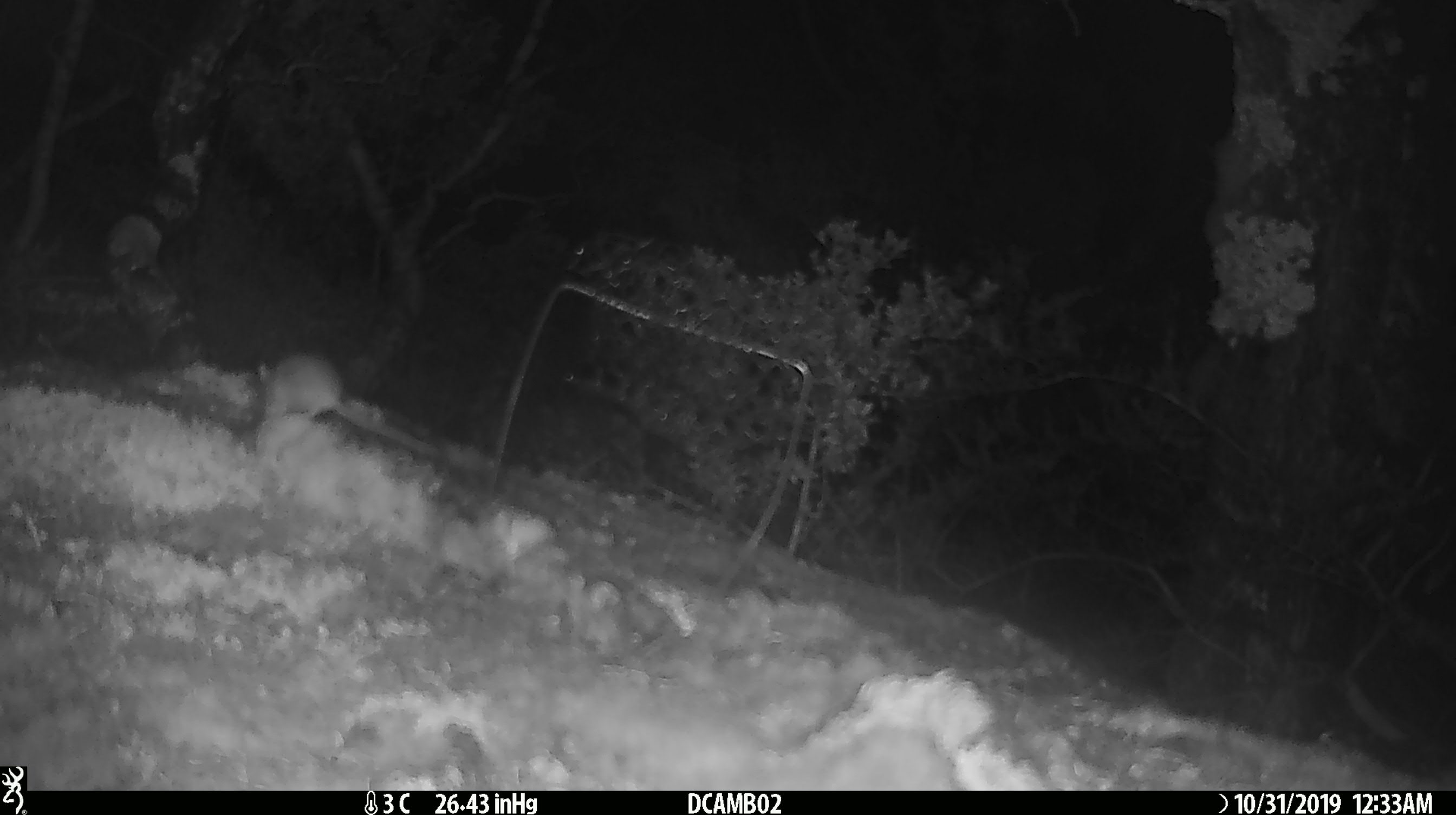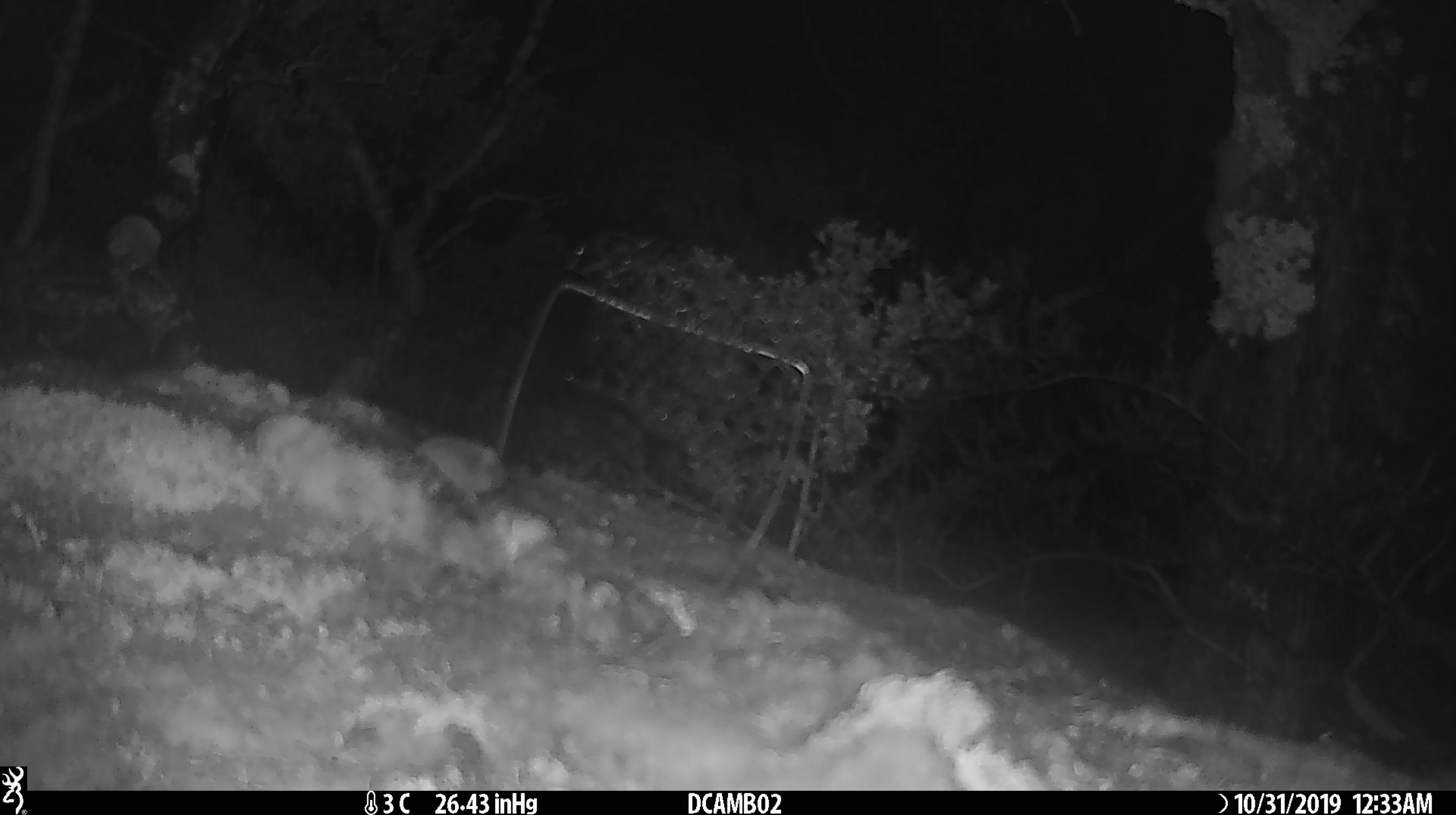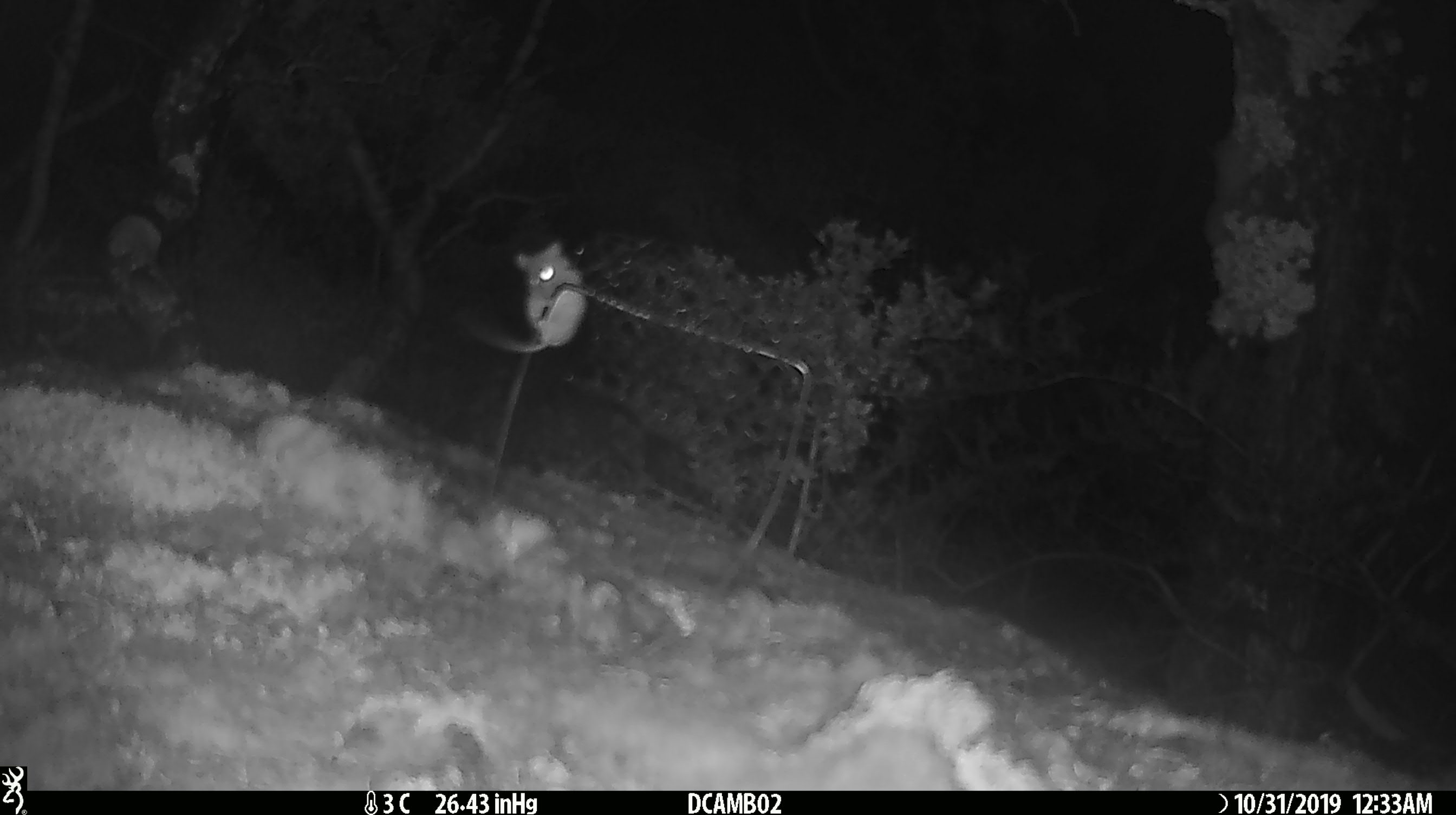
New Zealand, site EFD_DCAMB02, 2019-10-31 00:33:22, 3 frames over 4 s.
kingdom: Animalia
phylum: Chordata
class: Mammalia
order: Rodentia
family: Muridae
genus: Mus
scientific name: Mus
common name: mouse